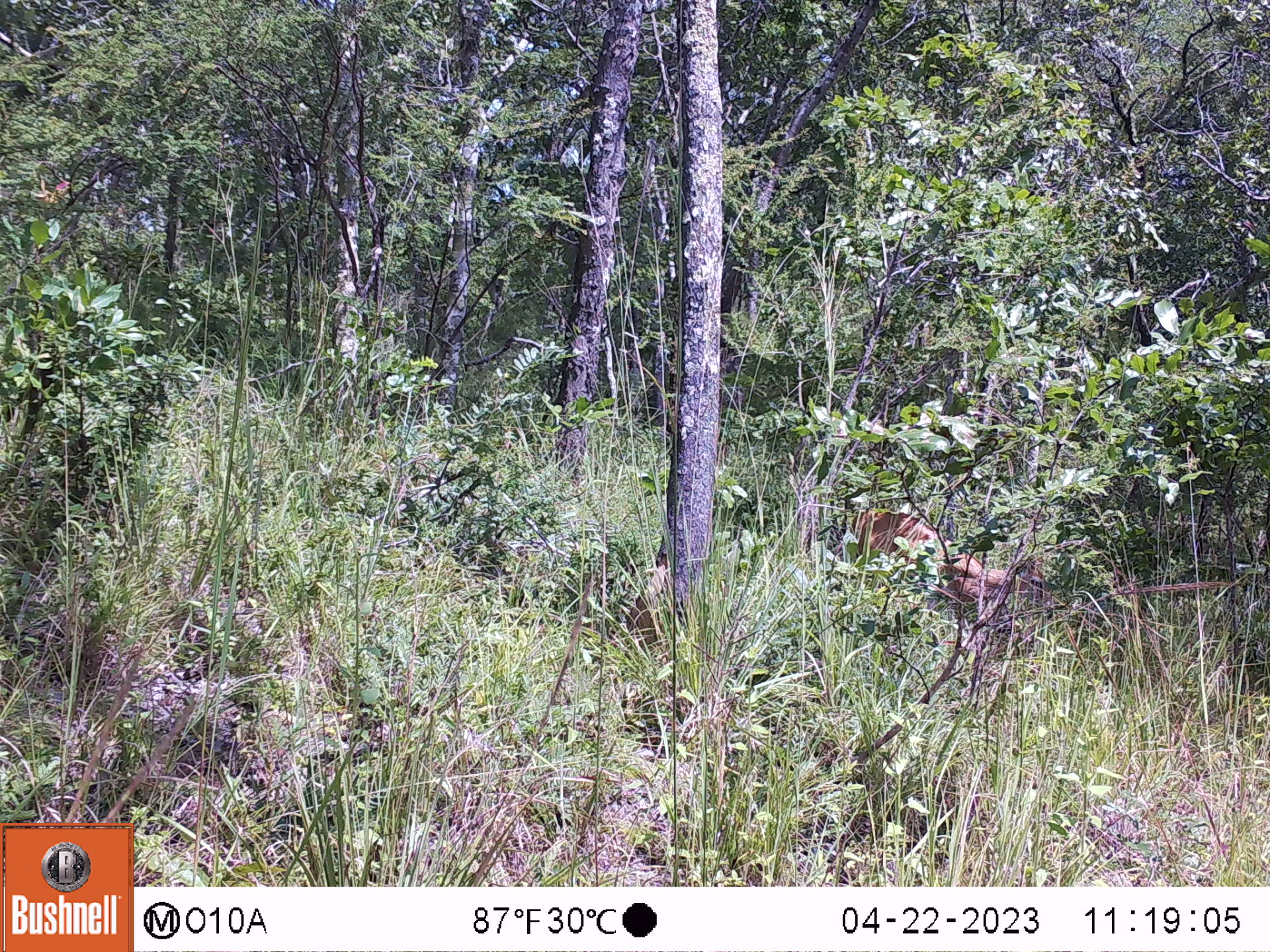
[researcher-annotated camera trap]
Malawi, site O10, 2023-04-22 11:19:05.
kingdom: Animalia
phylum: Chordata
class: Mammalia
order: Artiodactyla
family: Bovidae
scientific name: Antilopinae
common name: small antelope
Small antelope (Antilopinae), count 1.